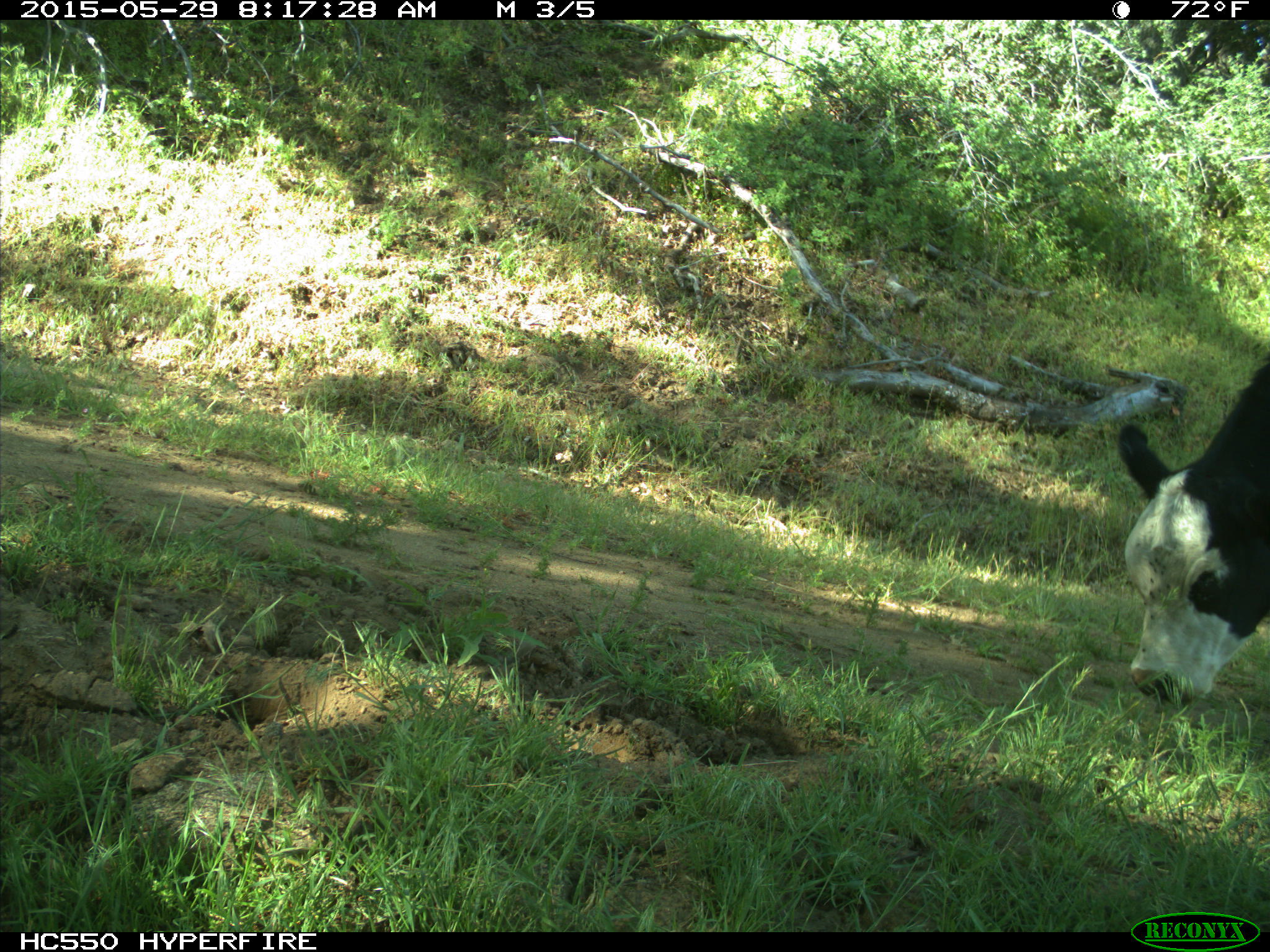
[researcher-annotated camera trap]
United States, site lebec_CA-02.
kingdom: Animalia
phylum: Chordata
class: Mammalia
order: Artiodactyla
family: Bovidae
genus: Bos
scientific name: Bos taurus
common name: domestic cow